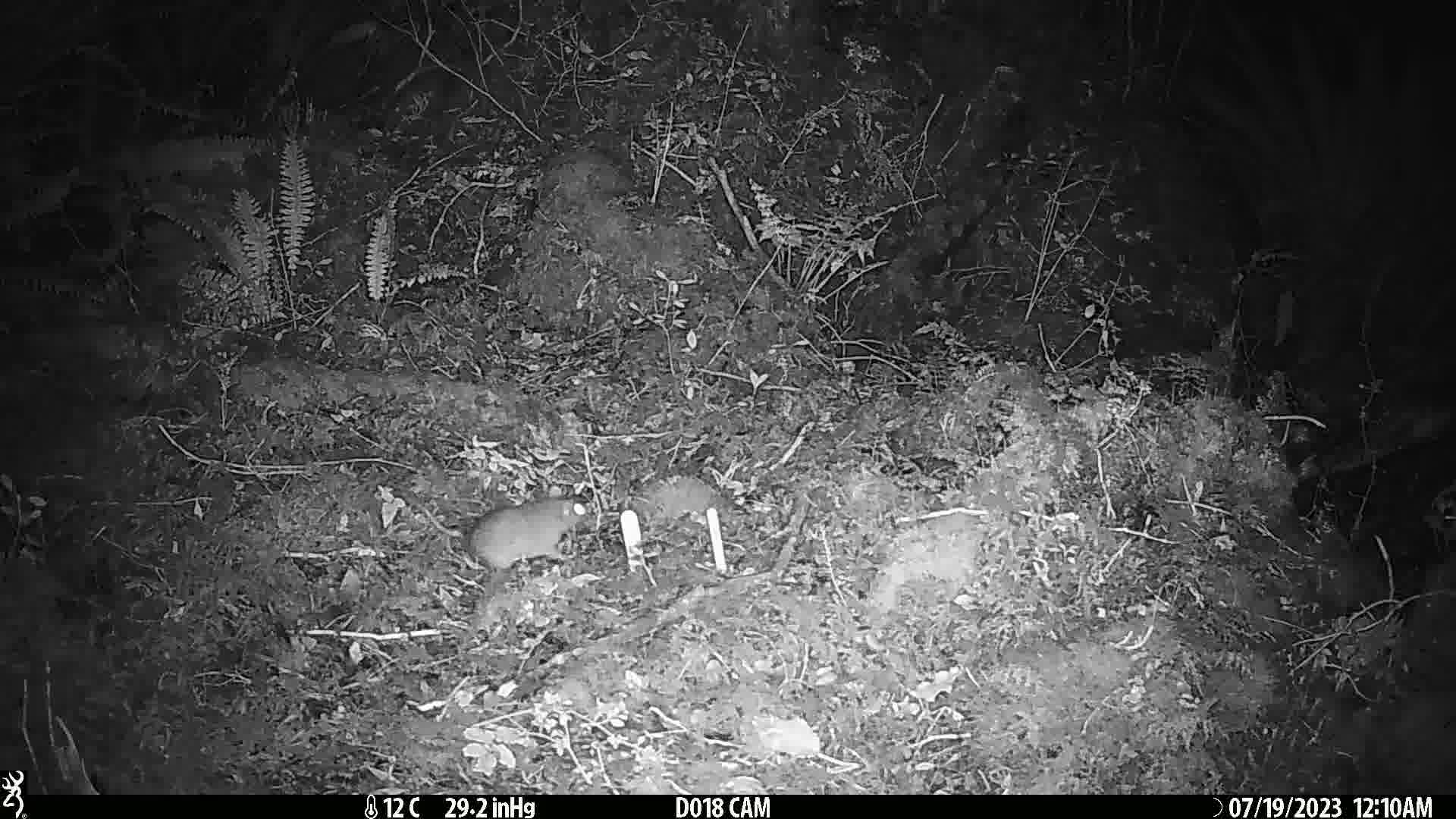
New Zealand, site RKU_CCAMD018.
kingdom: Animalia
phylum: Chordata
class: Mammalia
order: Rodentia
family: Muridae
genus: Rattus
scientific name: Rattus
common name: rat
Rat (Rattus).